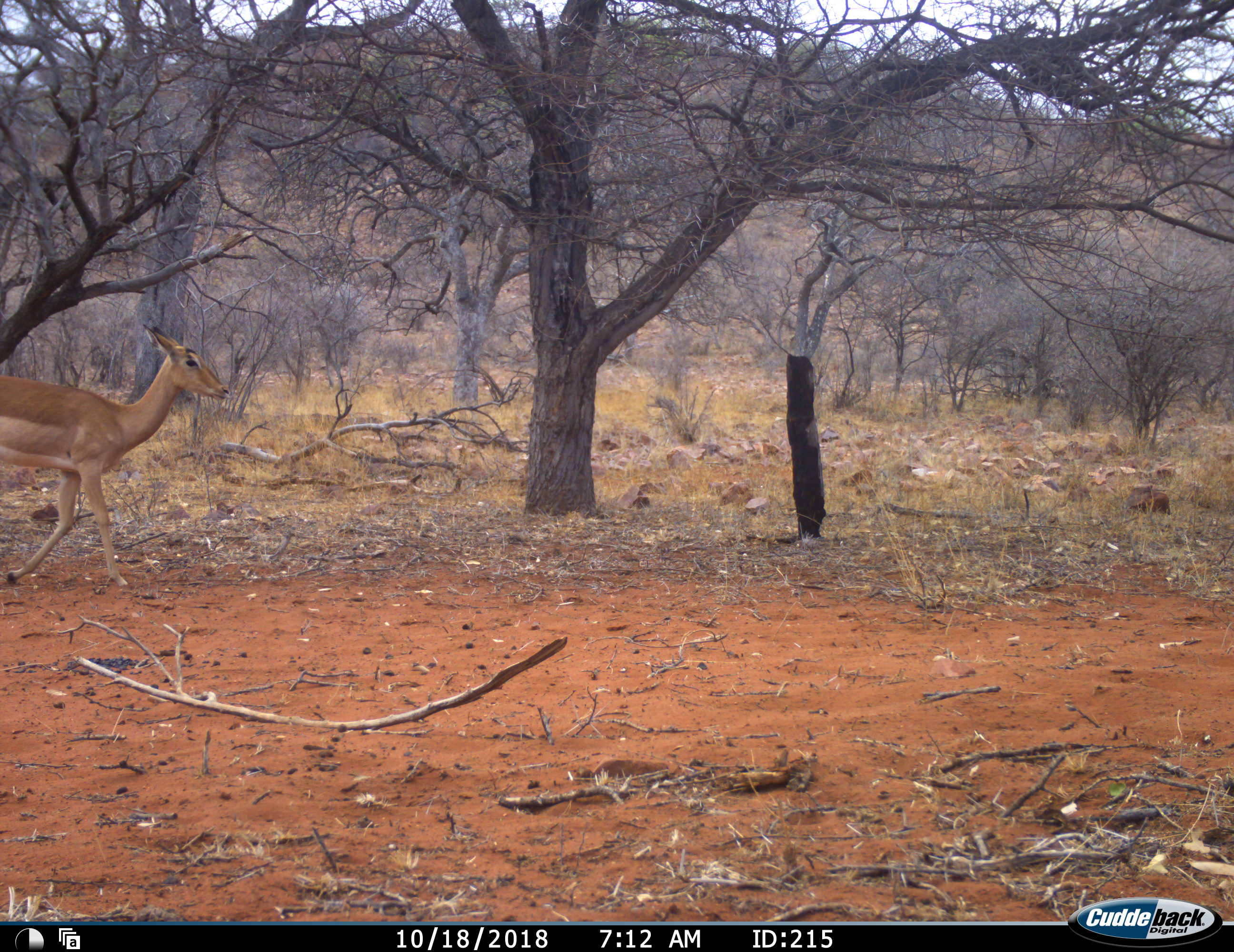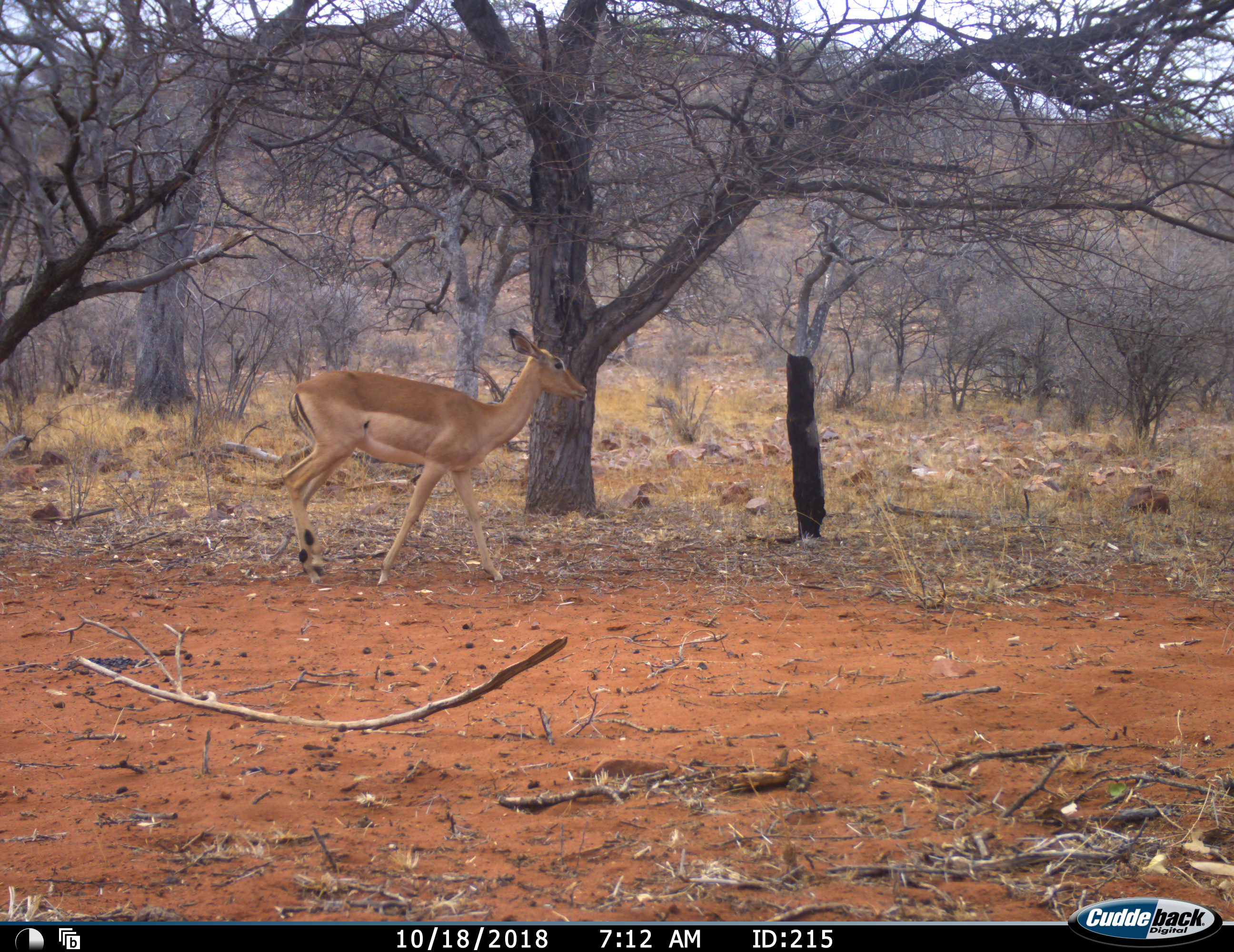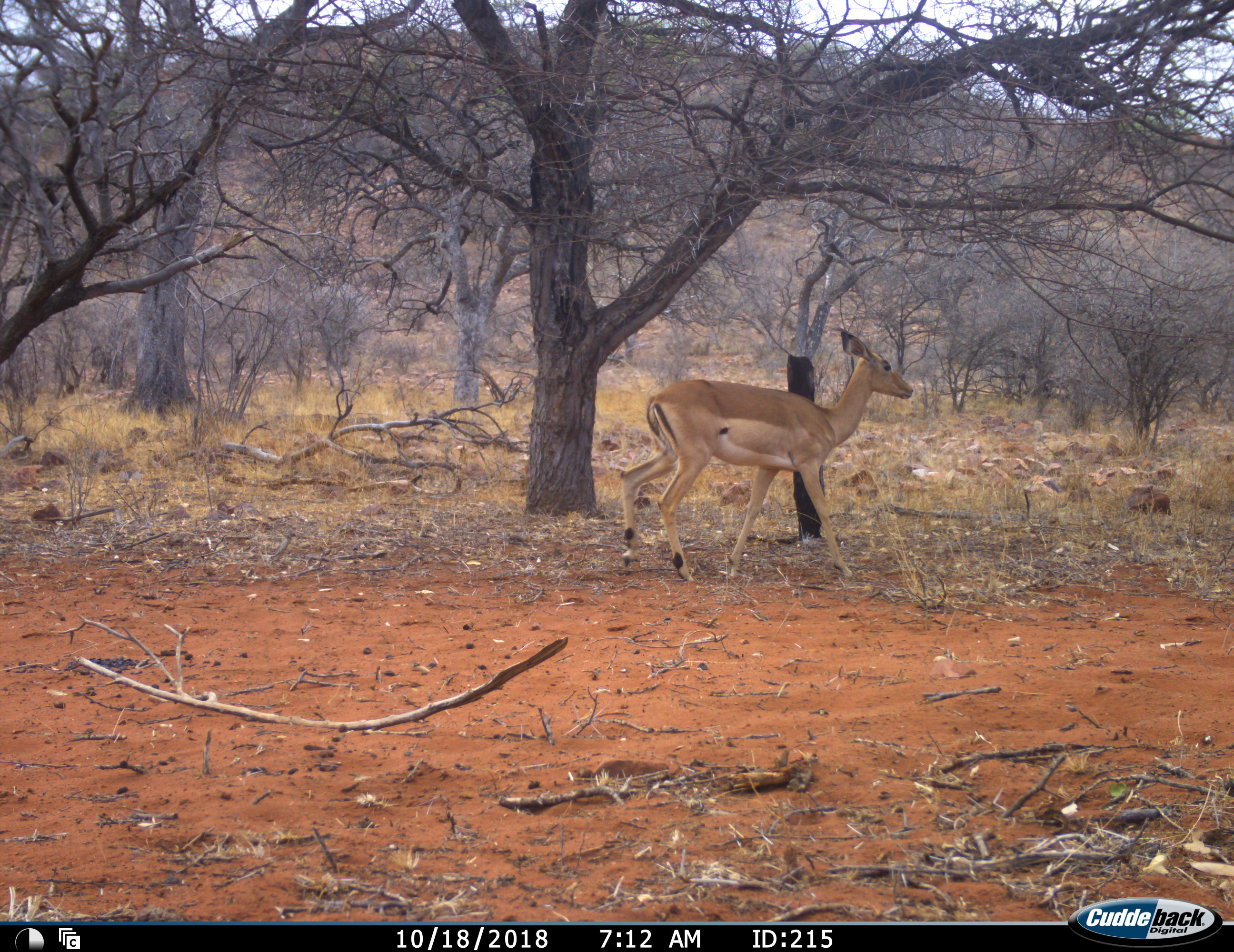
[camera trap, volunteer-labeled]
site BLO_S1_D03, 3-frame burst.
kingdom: Animalia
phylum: Chordata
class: Mammalia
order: Artiodactyla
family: Bovidae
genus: Aepyceros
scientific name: Aepyceros melampus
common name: impala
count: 1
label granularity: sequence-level